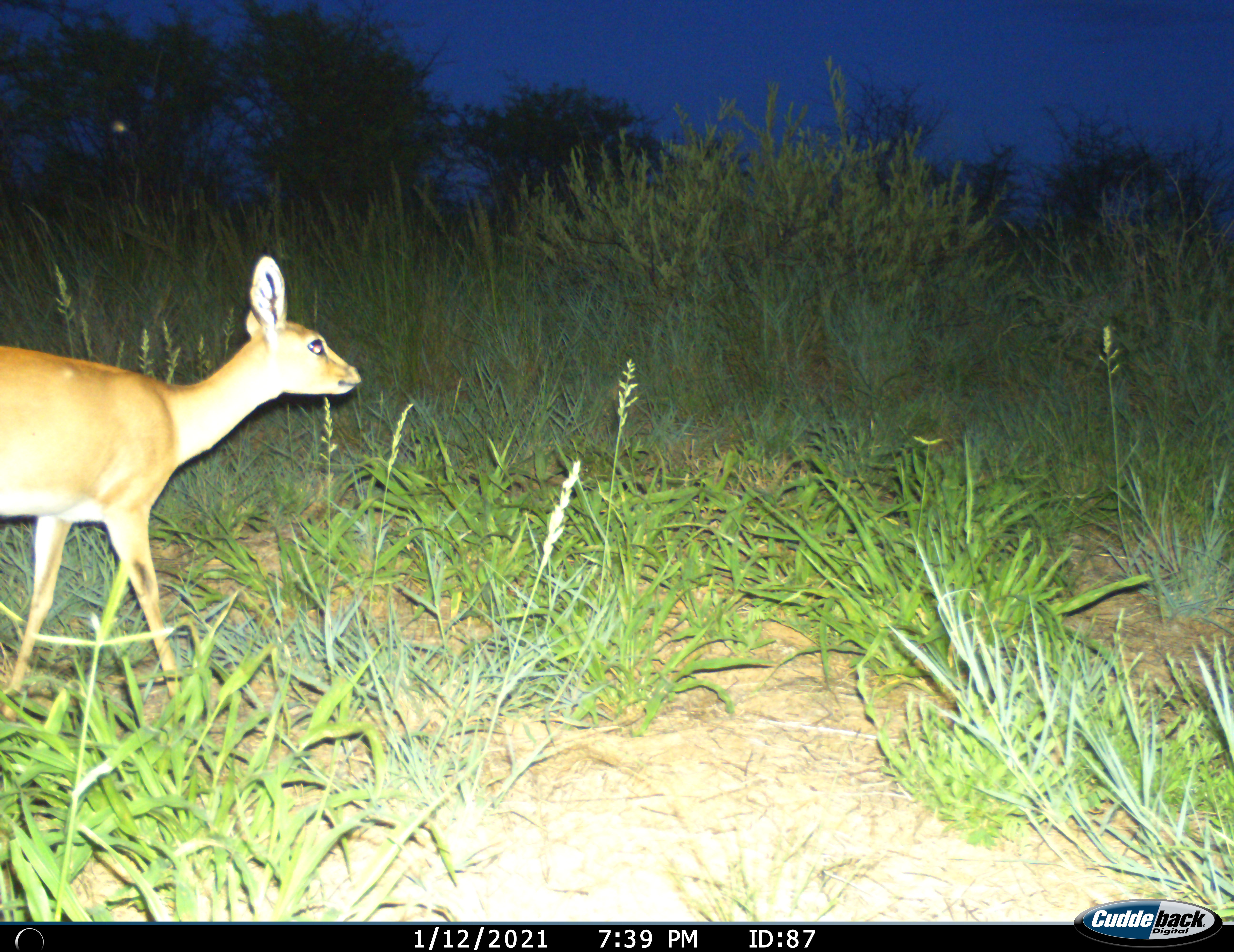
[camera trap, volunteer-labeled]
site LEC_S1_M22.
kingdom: Animalia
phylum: Chordata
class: Mammalia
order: Artiodactyla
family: Bovidae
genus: Raphicerus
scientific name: Raphicerus campestris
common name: steenbok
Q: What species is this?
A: Steenbok (Raphicerus campestris).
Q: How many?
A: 1.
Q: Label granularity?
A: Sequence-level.